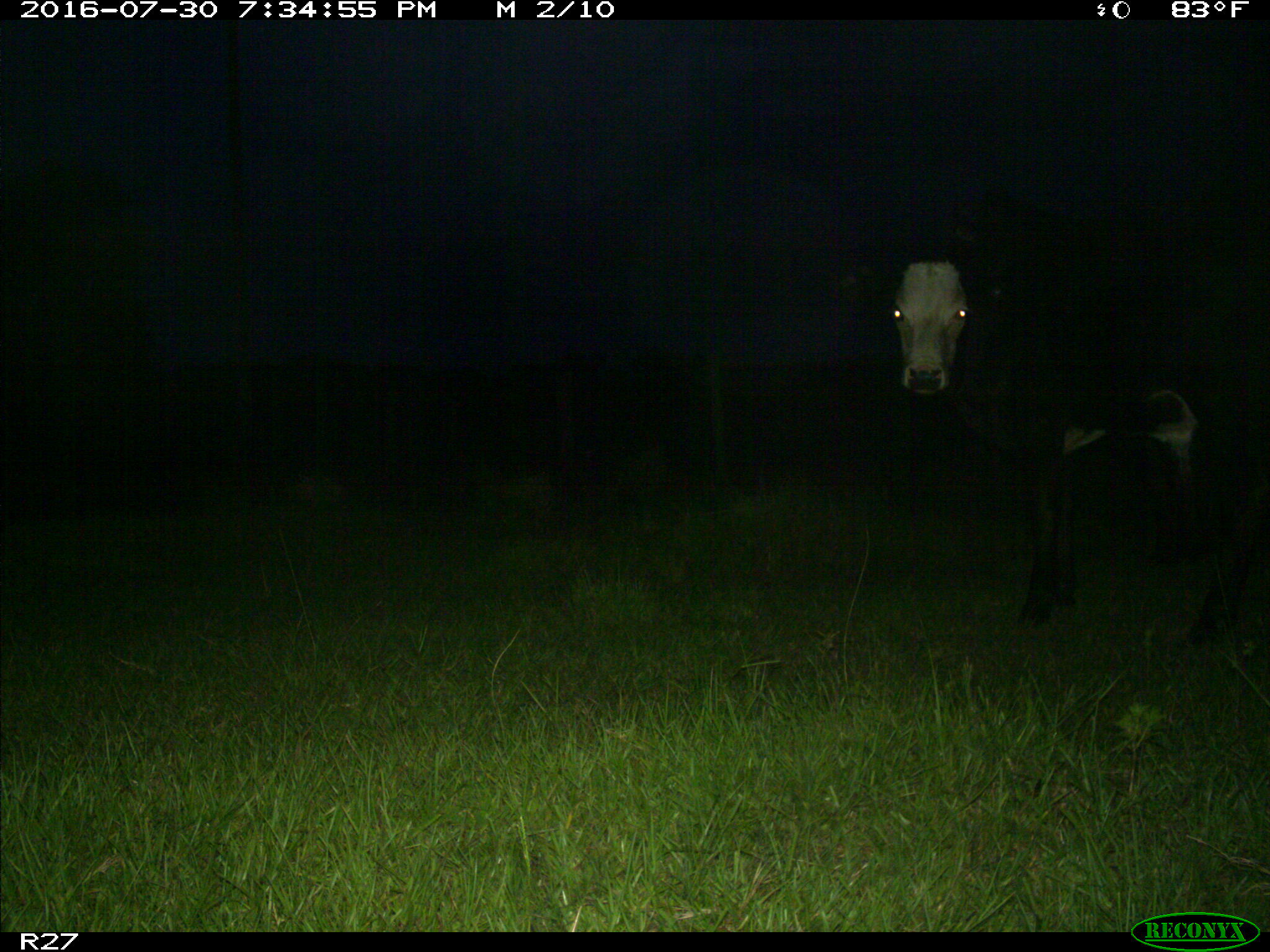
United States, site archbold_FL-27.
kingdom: Animalia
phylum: Chordata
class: Mammalia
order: Artiodactyla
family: Bovidae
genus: Bos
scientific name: Bos taurus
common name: domestic cow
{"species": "Bos taurus (domestic cow)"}